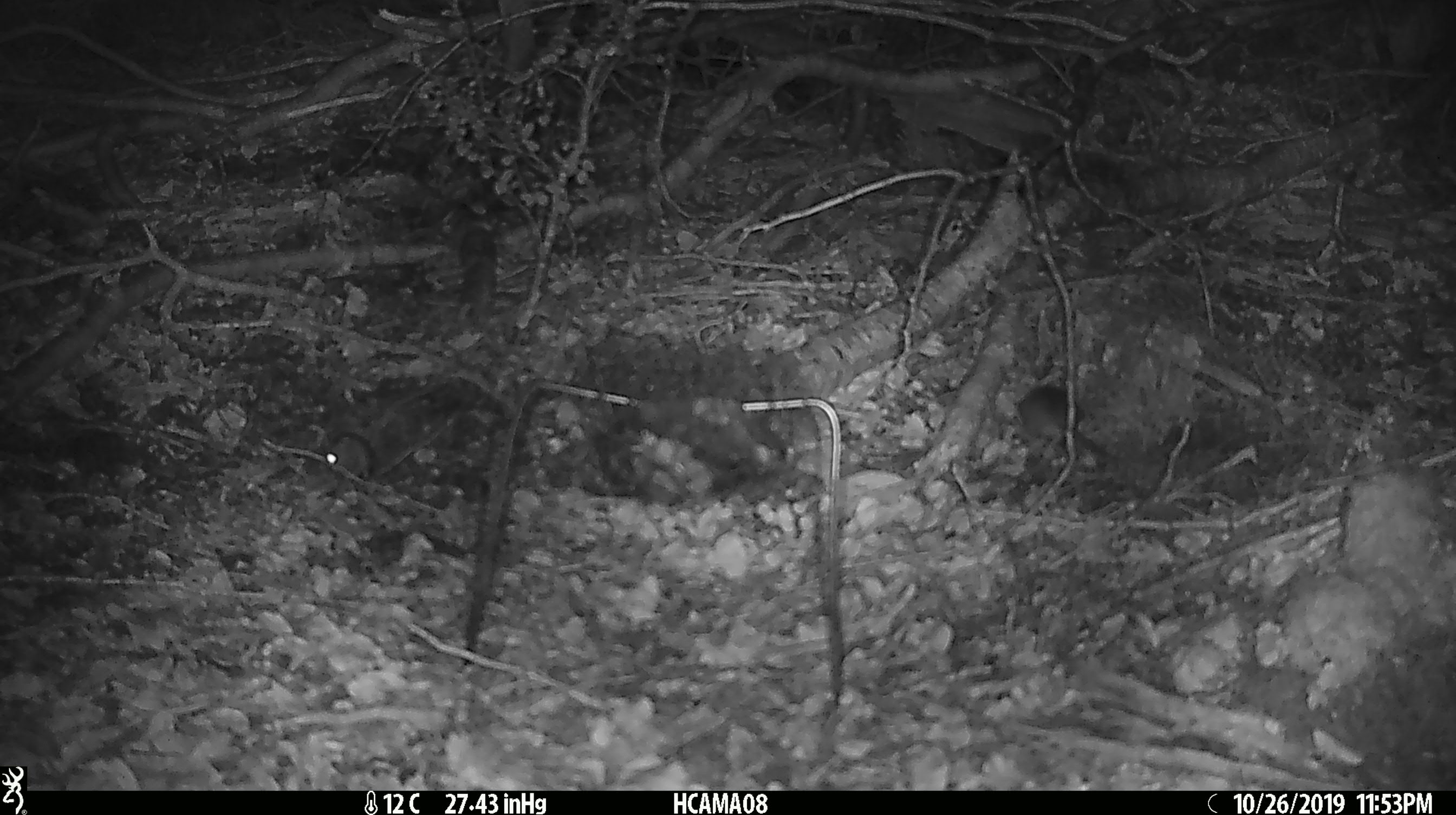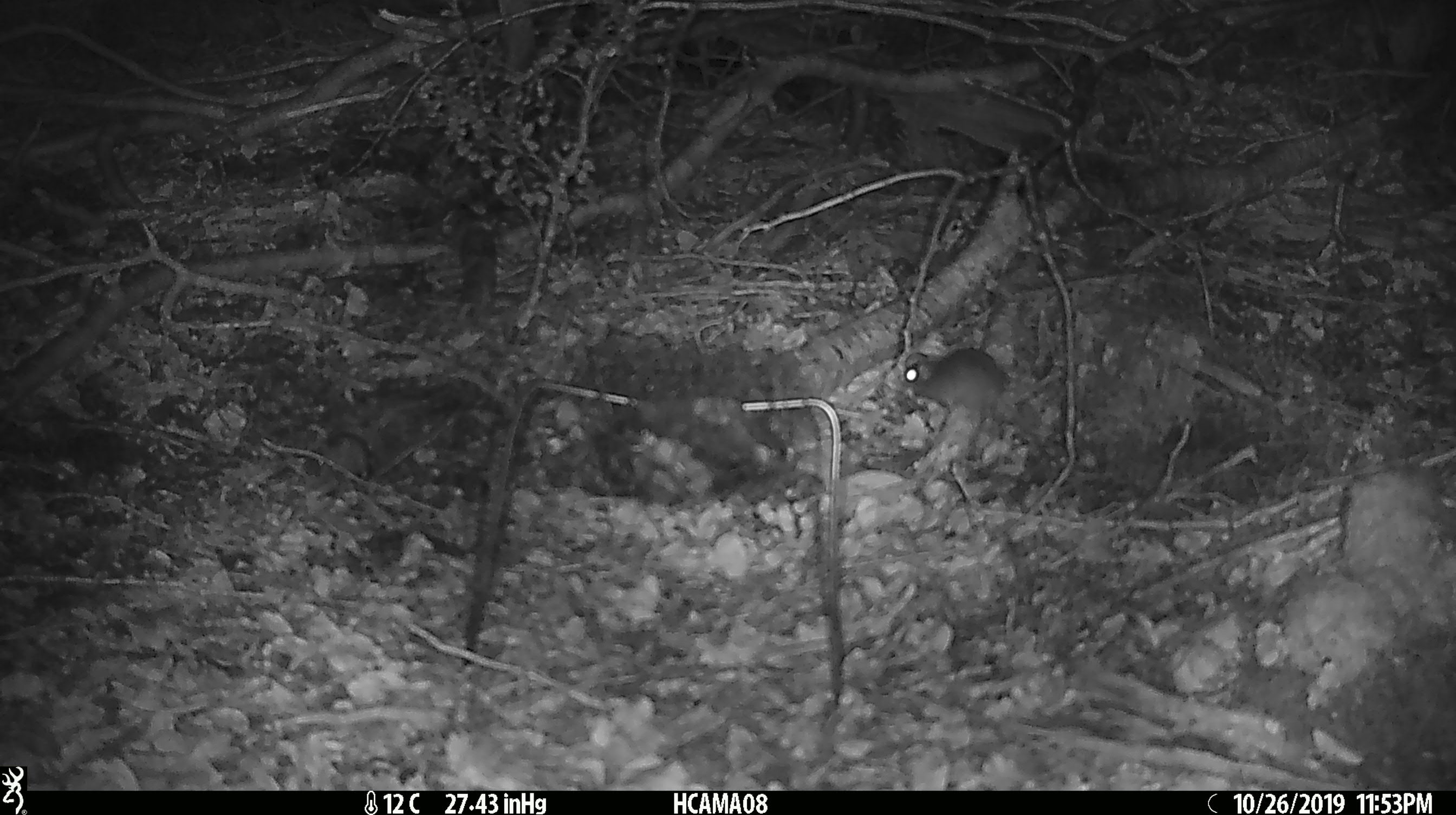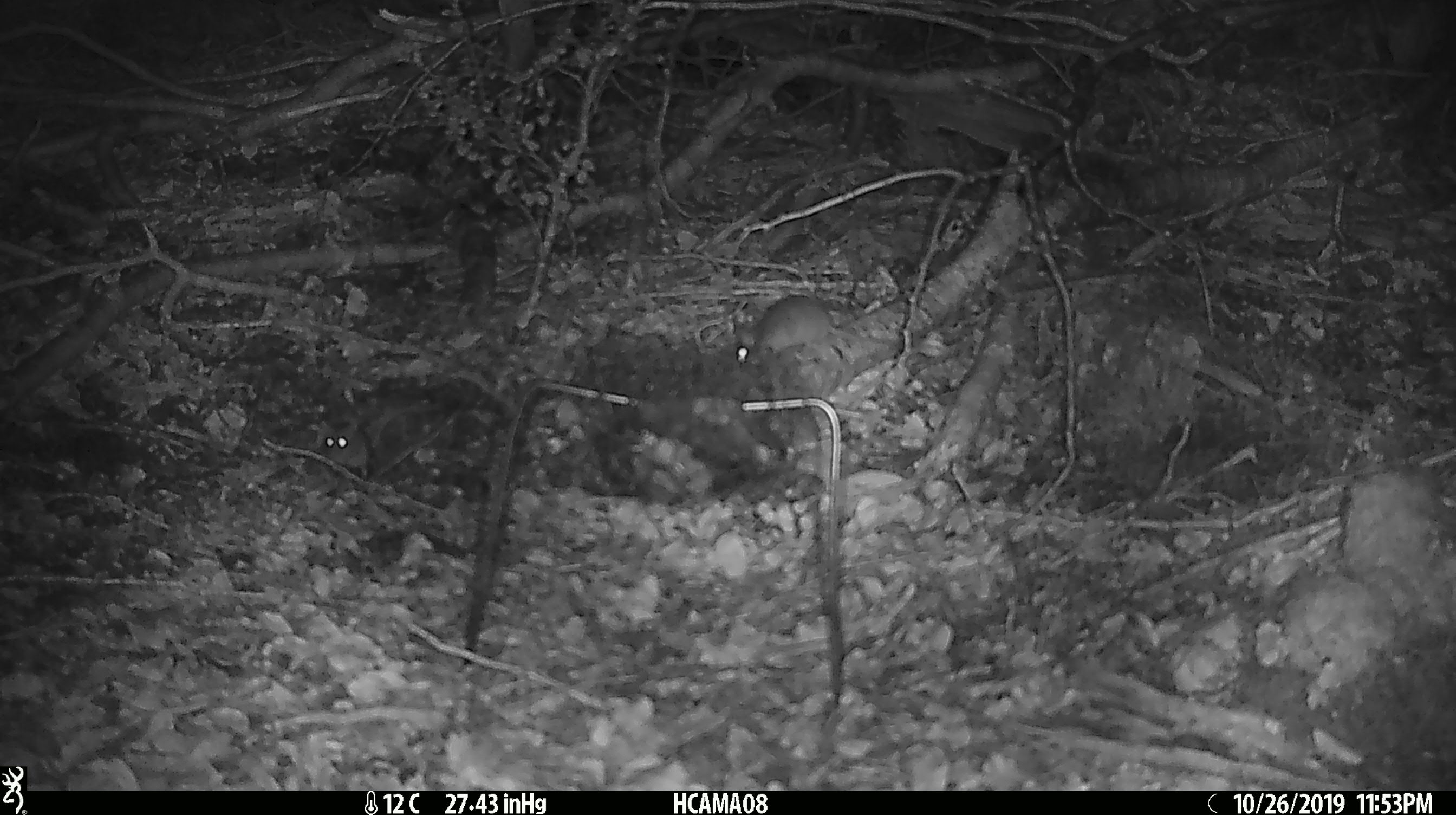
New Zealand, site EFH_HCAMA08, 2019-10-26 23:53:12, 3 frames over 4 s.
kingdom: Animalia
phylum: Chordata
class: Mammalia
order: Rodentia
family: Muridae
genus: Mus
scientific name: Mus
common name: mouse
Mouse (Mus).